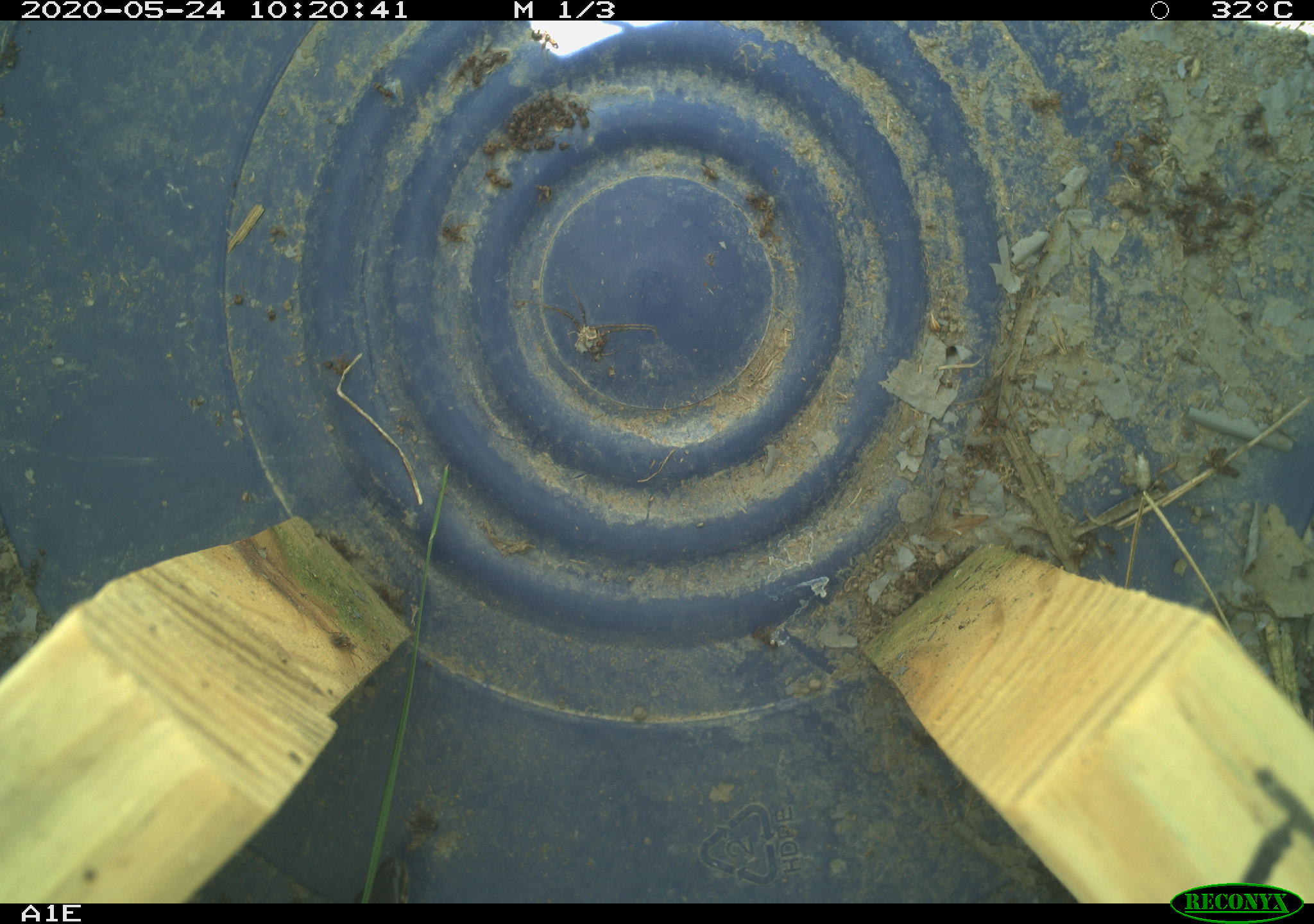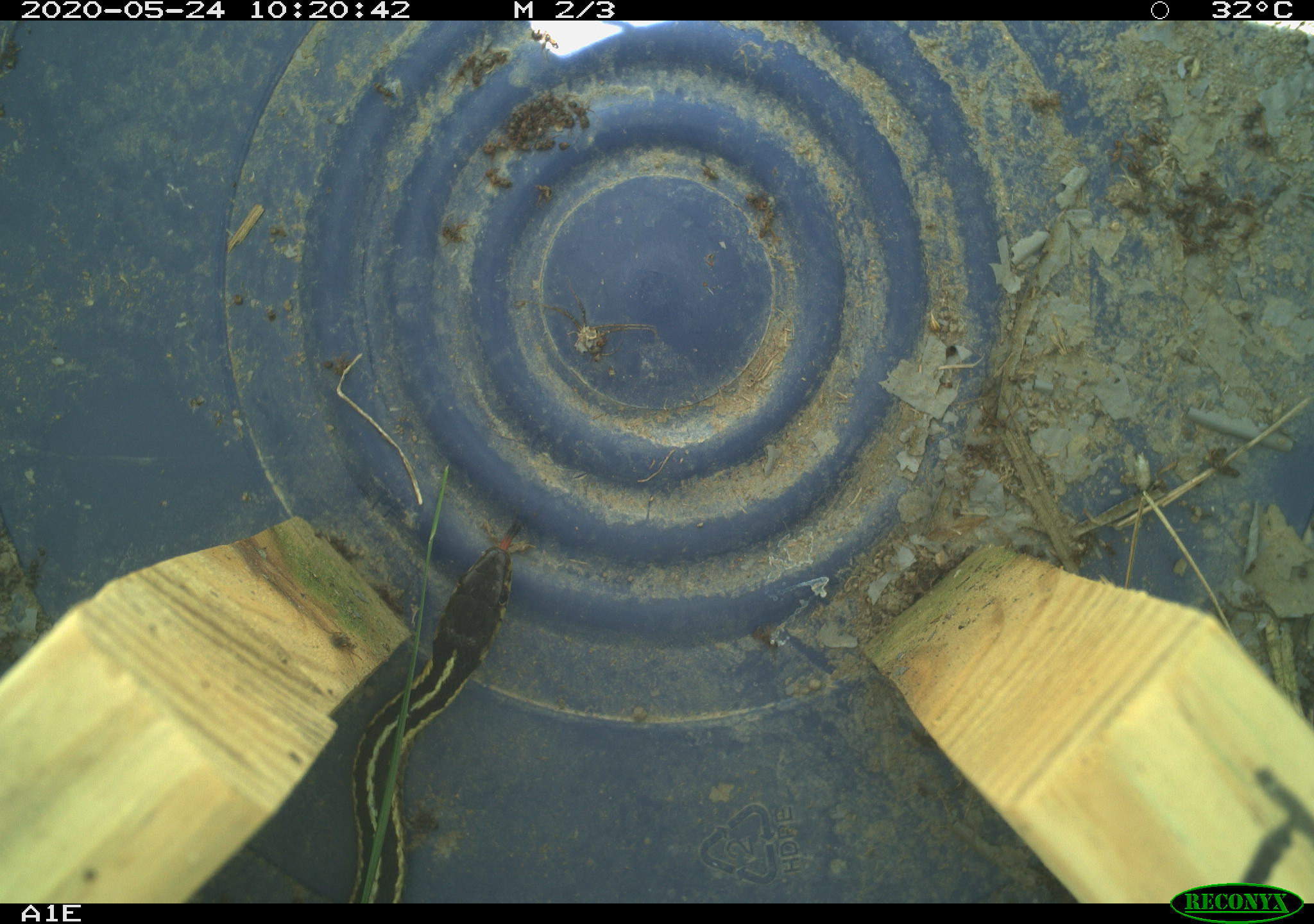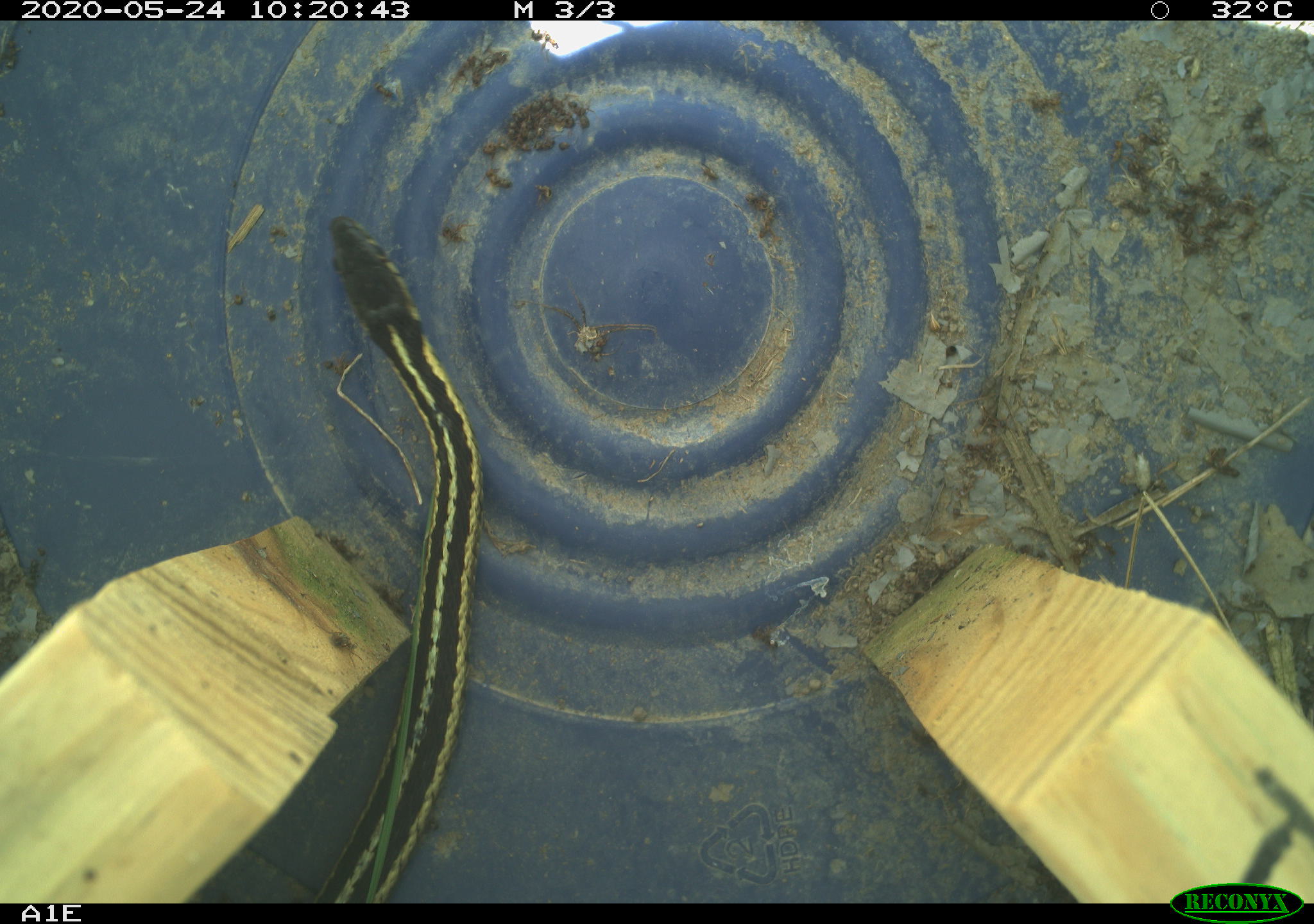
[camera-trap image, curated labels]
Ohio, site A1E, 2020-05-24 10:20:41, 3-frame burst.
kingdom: Animalia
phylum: Chordata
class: Reptilia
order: Squamata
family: Colubridae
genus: Thamnophis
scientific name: Thamnophis sirtalis sirtalis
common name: eastern gartersnake